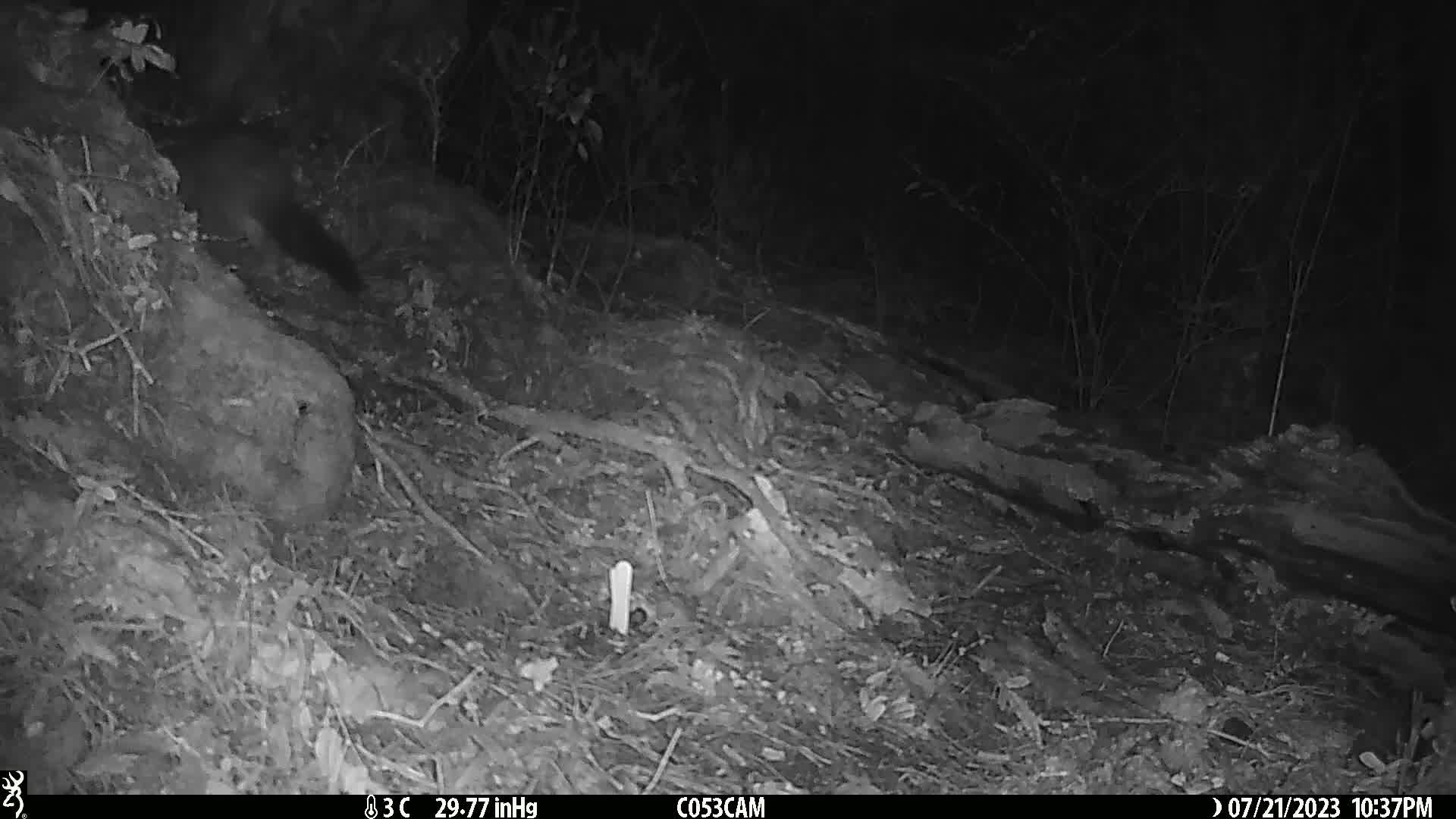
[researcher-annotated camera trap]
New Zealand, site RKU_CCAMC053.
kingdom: Animalia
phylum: Chordata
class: Mammalia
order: Diprotodontia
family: Phalangeridae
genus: Trichosurus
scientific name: Trichosurus vulpecula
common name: common brushtail possum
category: possum